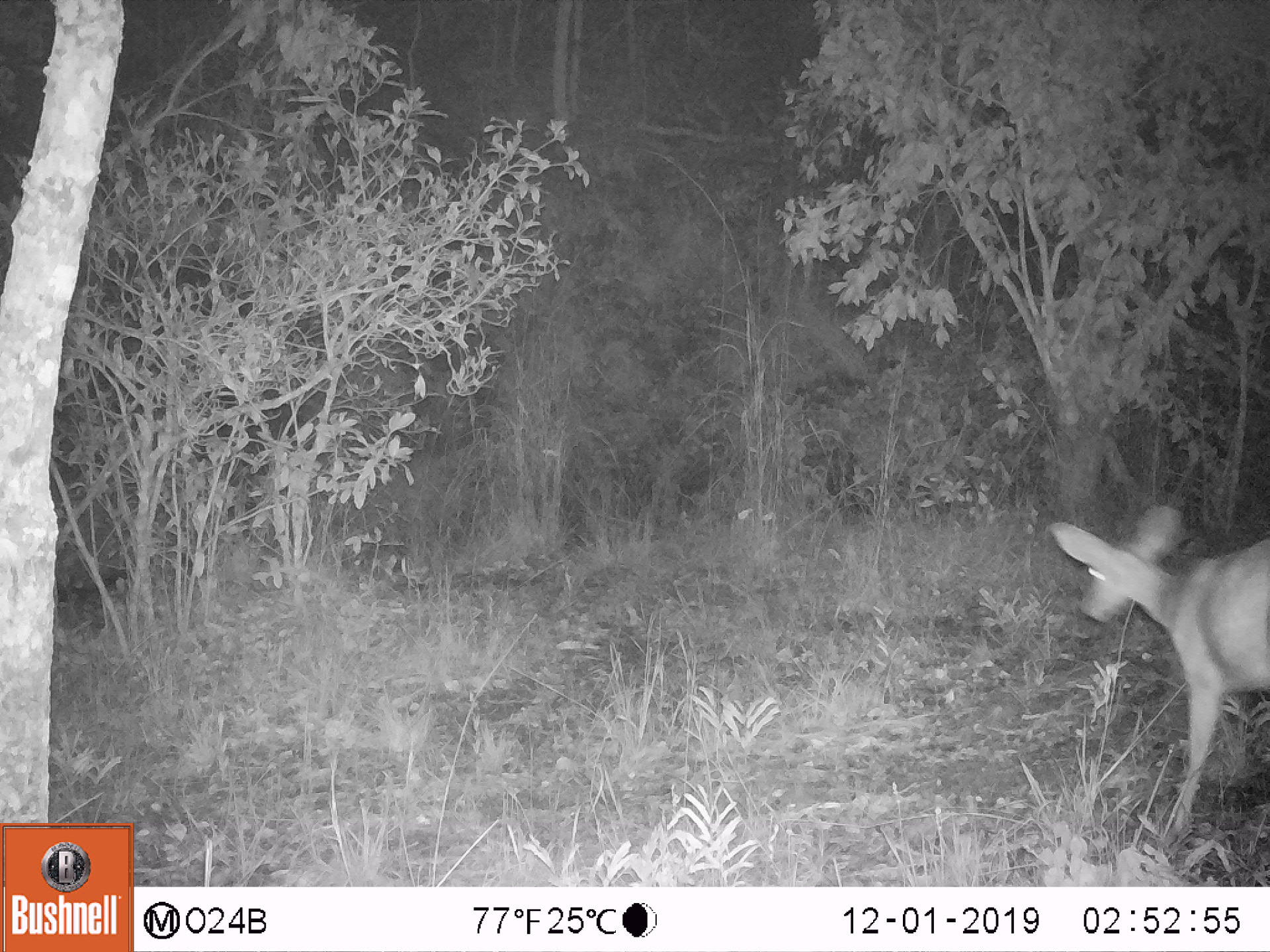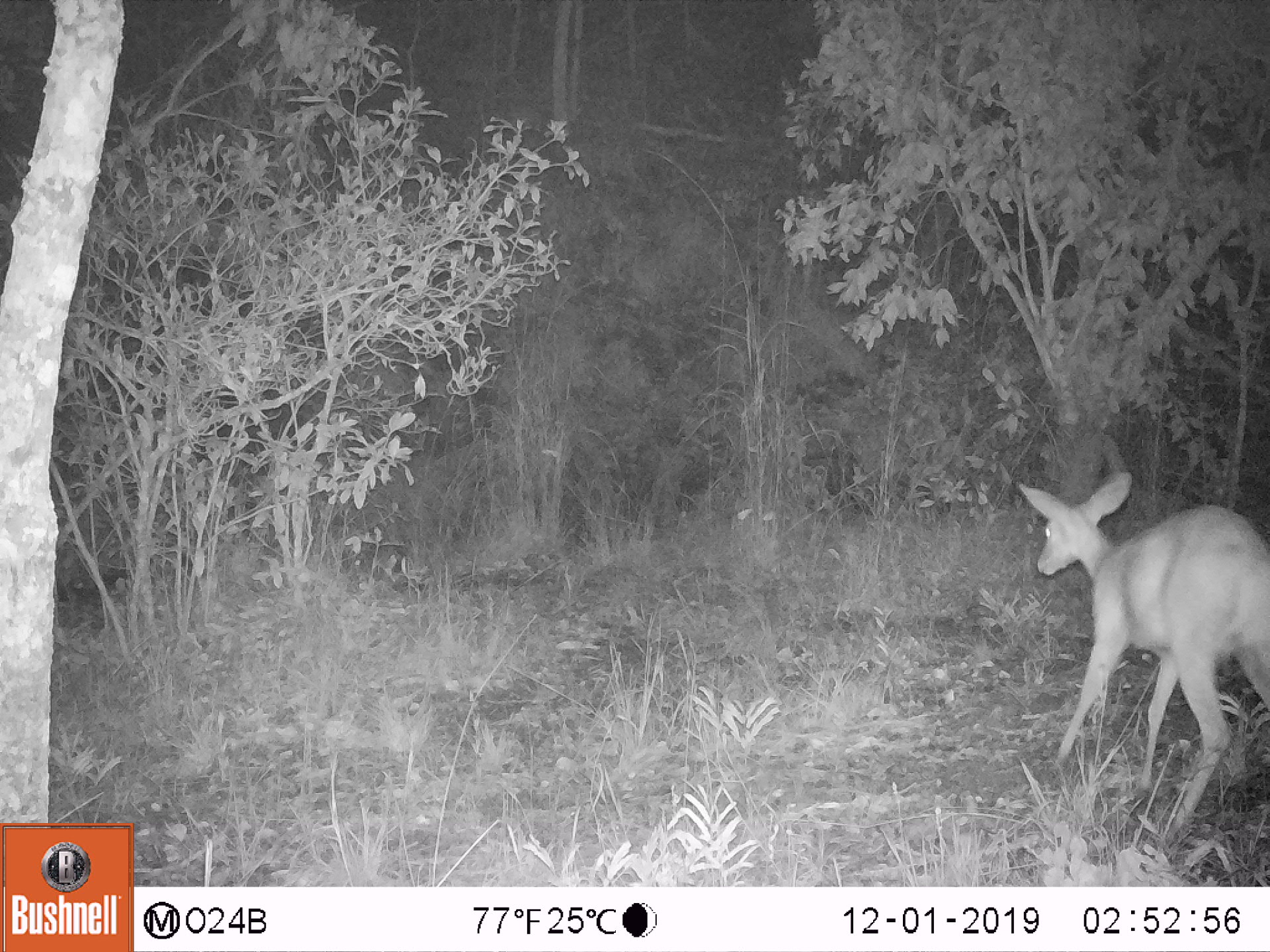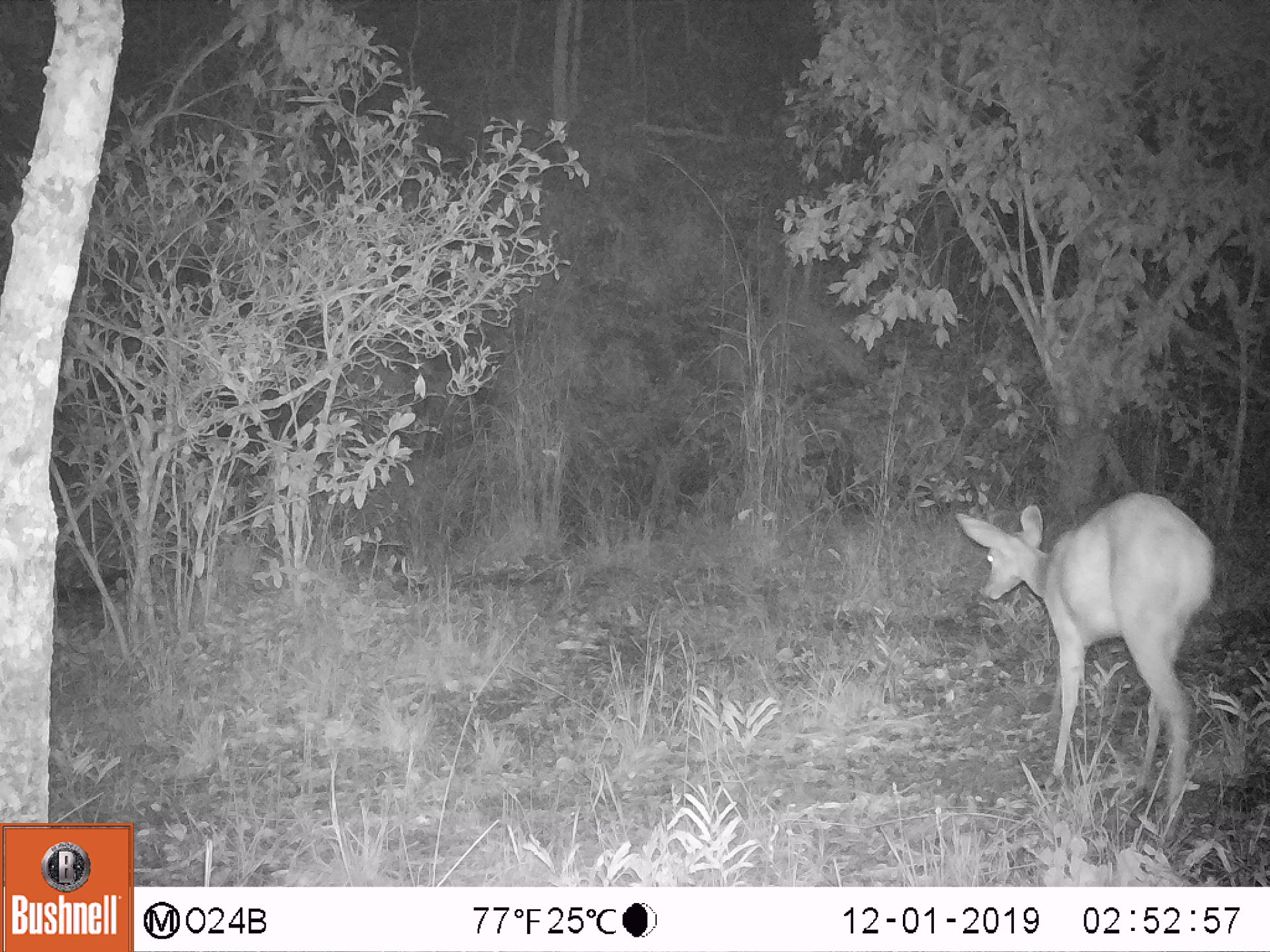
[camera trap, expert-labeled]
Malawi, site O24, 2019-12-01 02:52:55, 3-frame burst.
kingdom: Animalia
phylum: Chordata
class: Mammalia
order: Artiodactyla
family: Bovidae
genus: Tragelaphus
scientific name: Tragelaphus sylvaticus sylvaticus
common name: cape bushbuck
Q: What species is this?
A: Cape bushbuck (Tragelaphus sylvaticus sylvaticus).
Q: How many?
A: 1.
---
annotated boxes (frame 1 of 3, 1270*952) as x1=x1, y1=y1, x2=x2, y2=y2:
cape bushbuck: x1=1042, y1=500, x2=1268, y2=864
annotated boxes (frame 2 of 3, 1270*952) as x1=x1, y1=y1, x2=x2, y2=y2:
cape bushbuck: x1=1013, y1=465, x2=1268, y2=860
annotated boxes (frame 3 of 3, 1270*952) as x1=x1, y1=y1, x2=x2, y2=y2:
cape bushbuck: x1=952, y1=487, x2=1216, y2=856